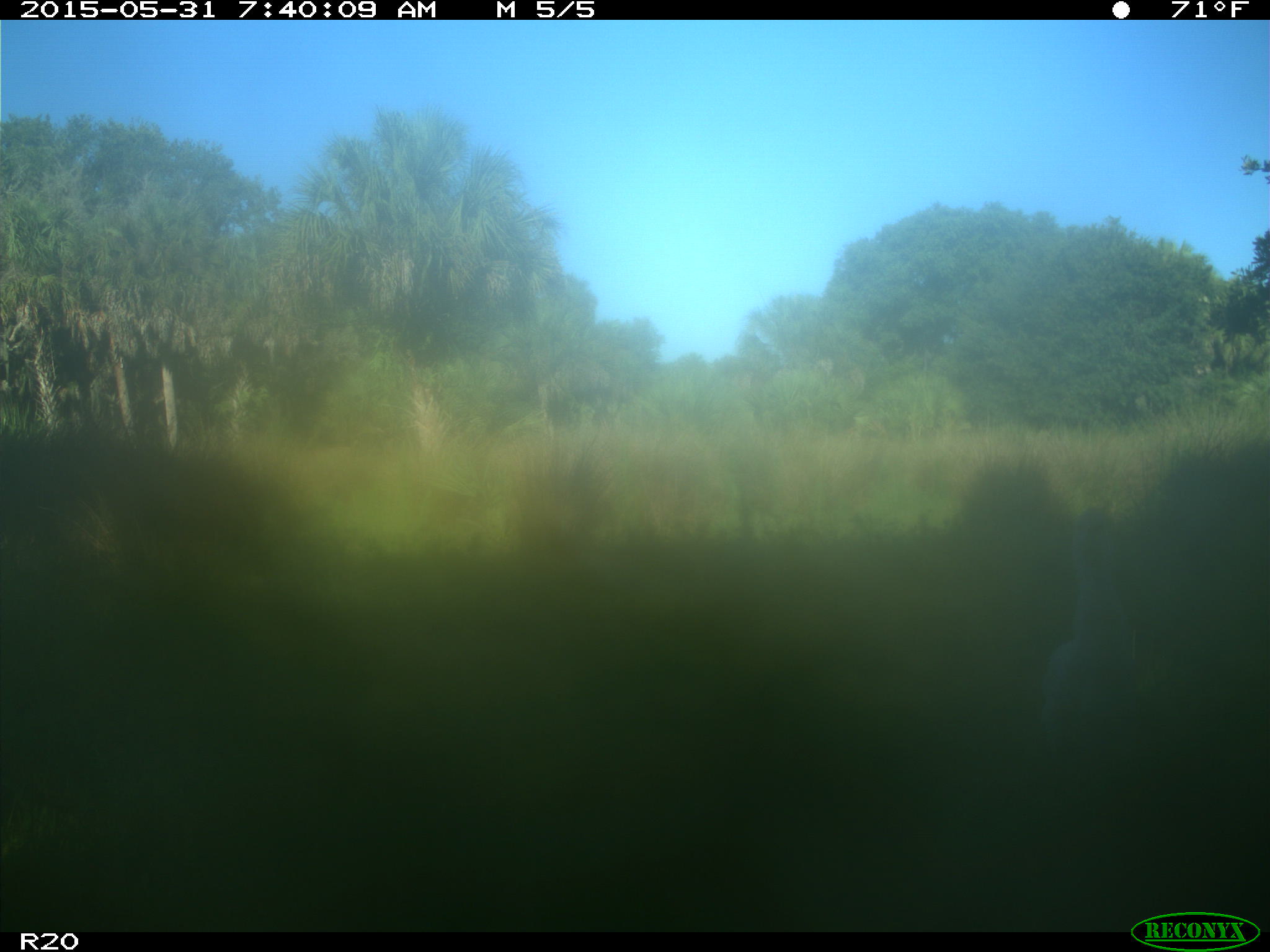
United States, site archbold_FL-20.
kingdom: Animalia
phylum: Chordata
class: Aves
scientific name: Aves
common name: birds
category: unidentified bird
Unidentified bird (birds) (Aves).